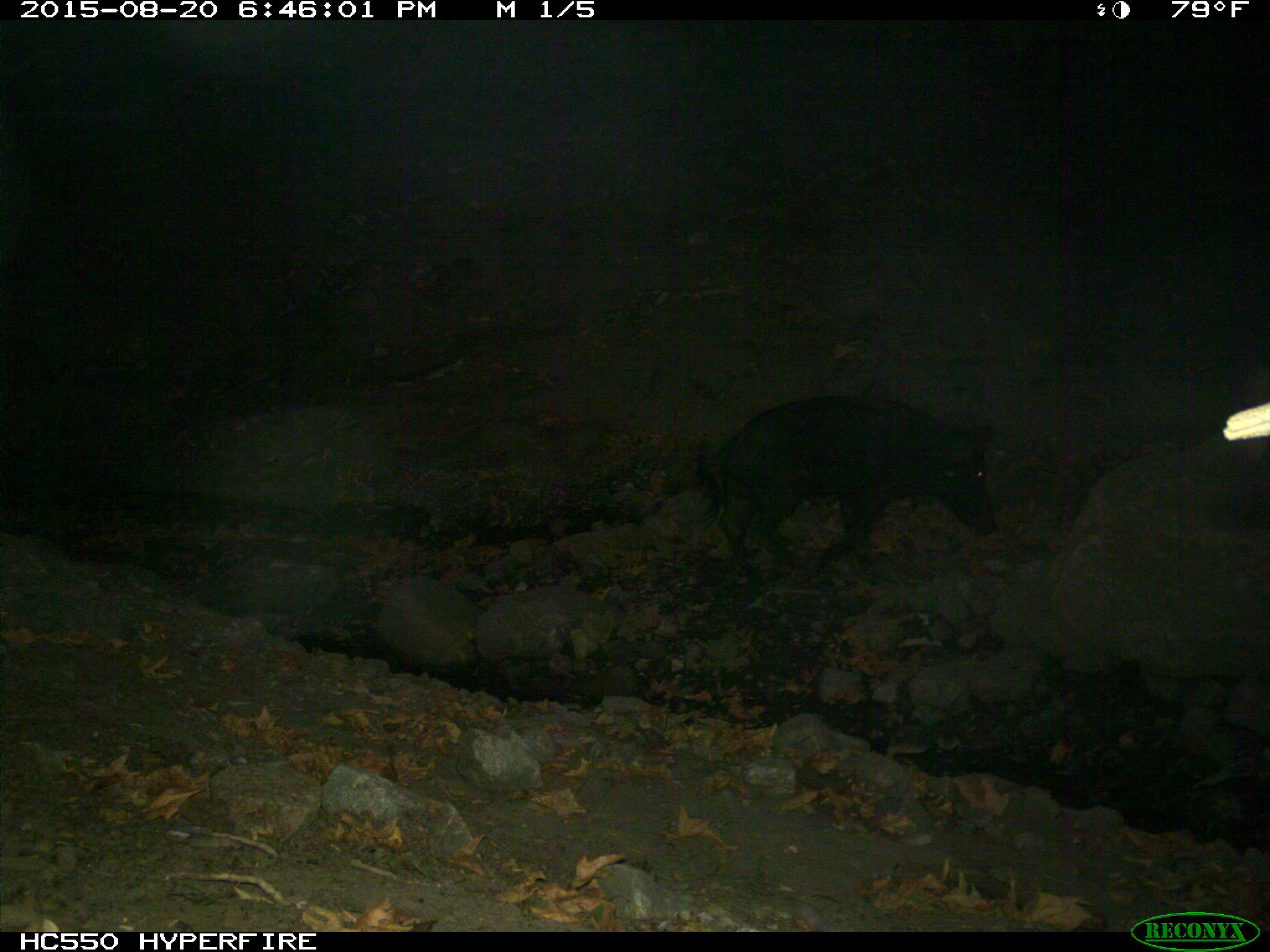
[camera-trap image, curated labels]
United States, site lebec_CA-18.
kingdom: Animalia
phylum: Chordata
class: Mammalia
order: Artiodactyla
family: Suidae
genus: Sus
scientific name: Sus scrofa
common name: wild boar